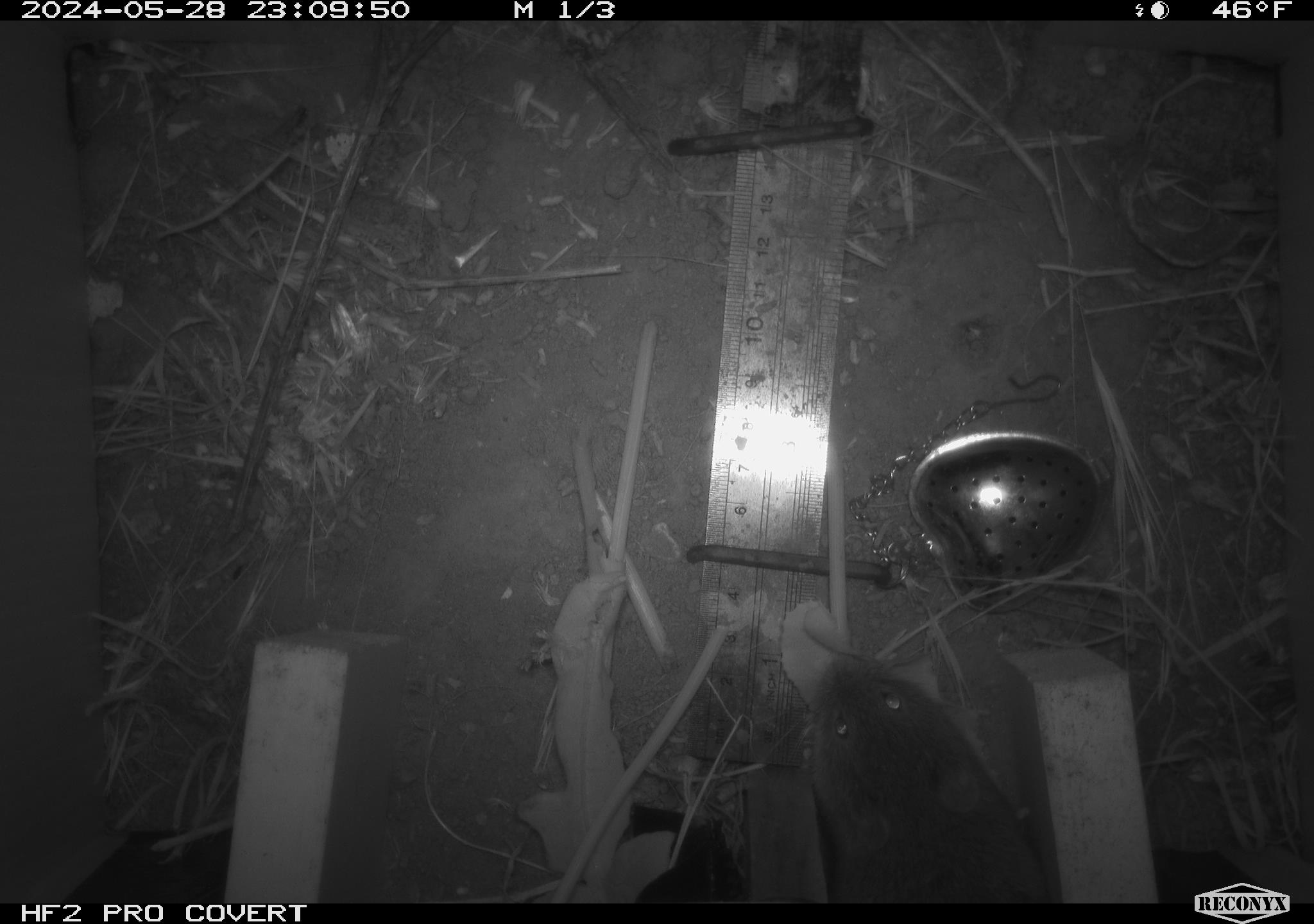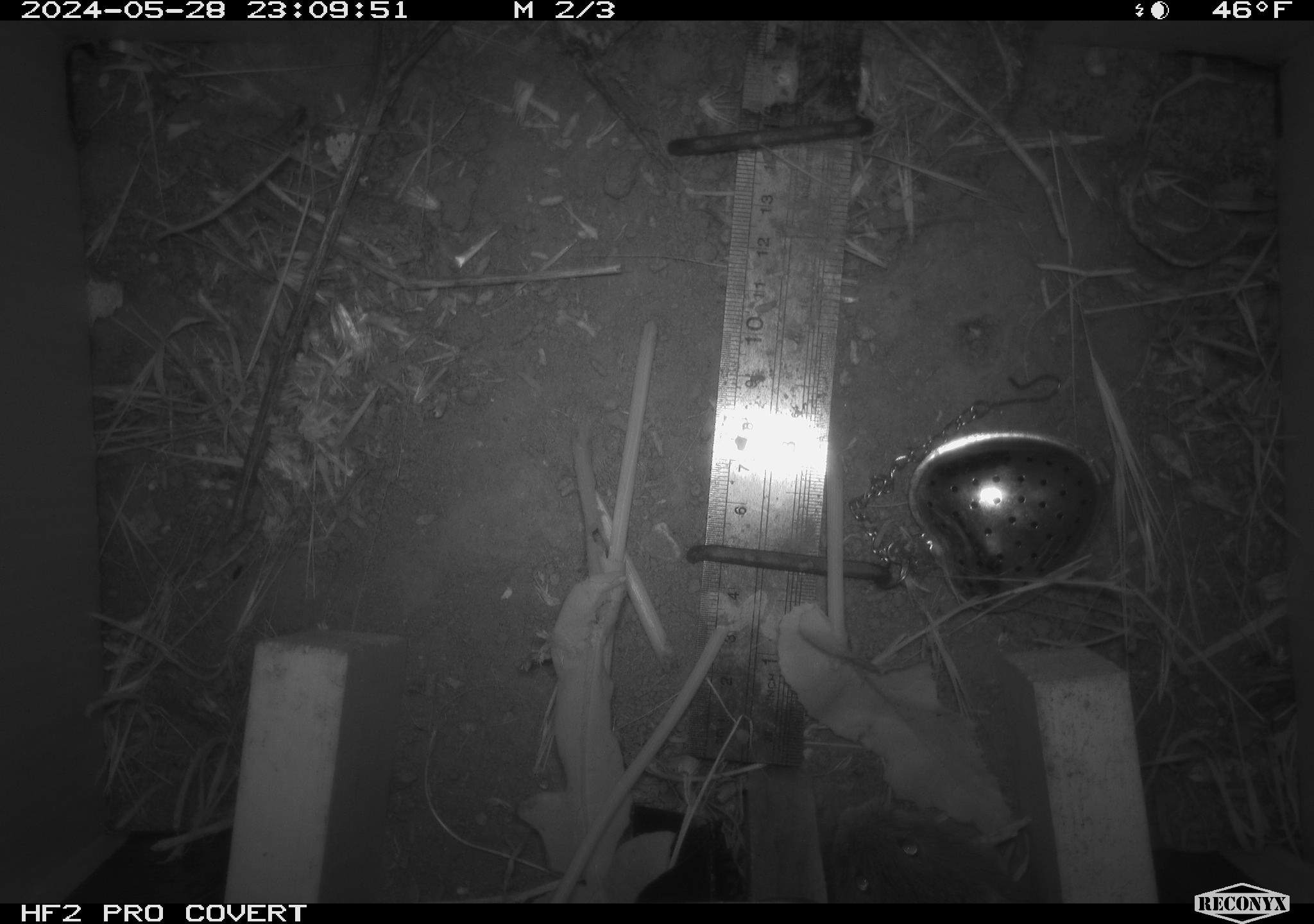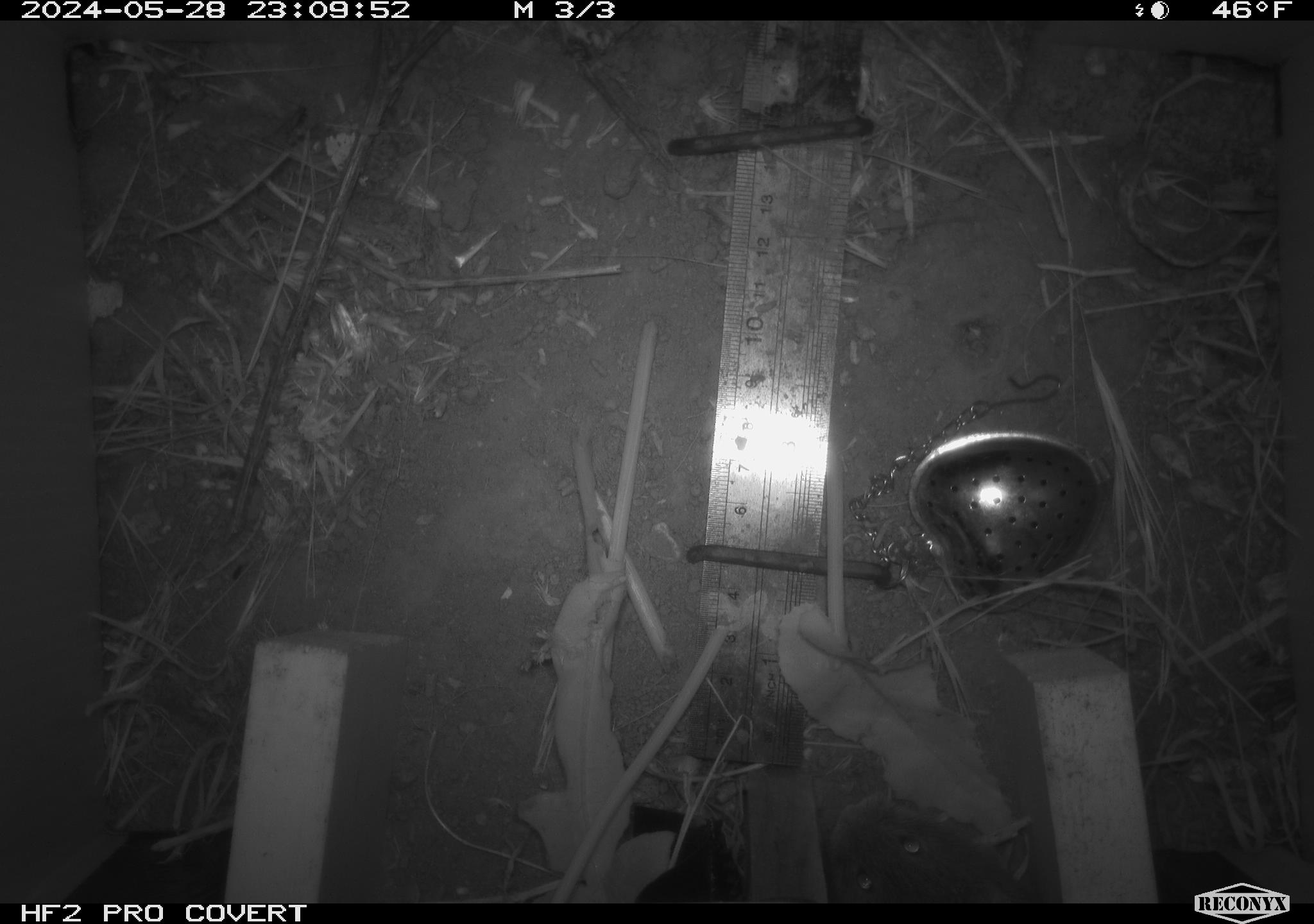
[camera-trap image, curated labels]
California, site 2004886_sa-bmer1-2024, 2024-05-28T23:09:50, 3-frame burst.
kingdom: Animalia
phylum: Chordata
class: Mammalia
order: Rodentia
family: Cricetidae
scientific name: Arvicolinae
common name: voles, lemmings, and muskrats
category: arvicolinae subfamily